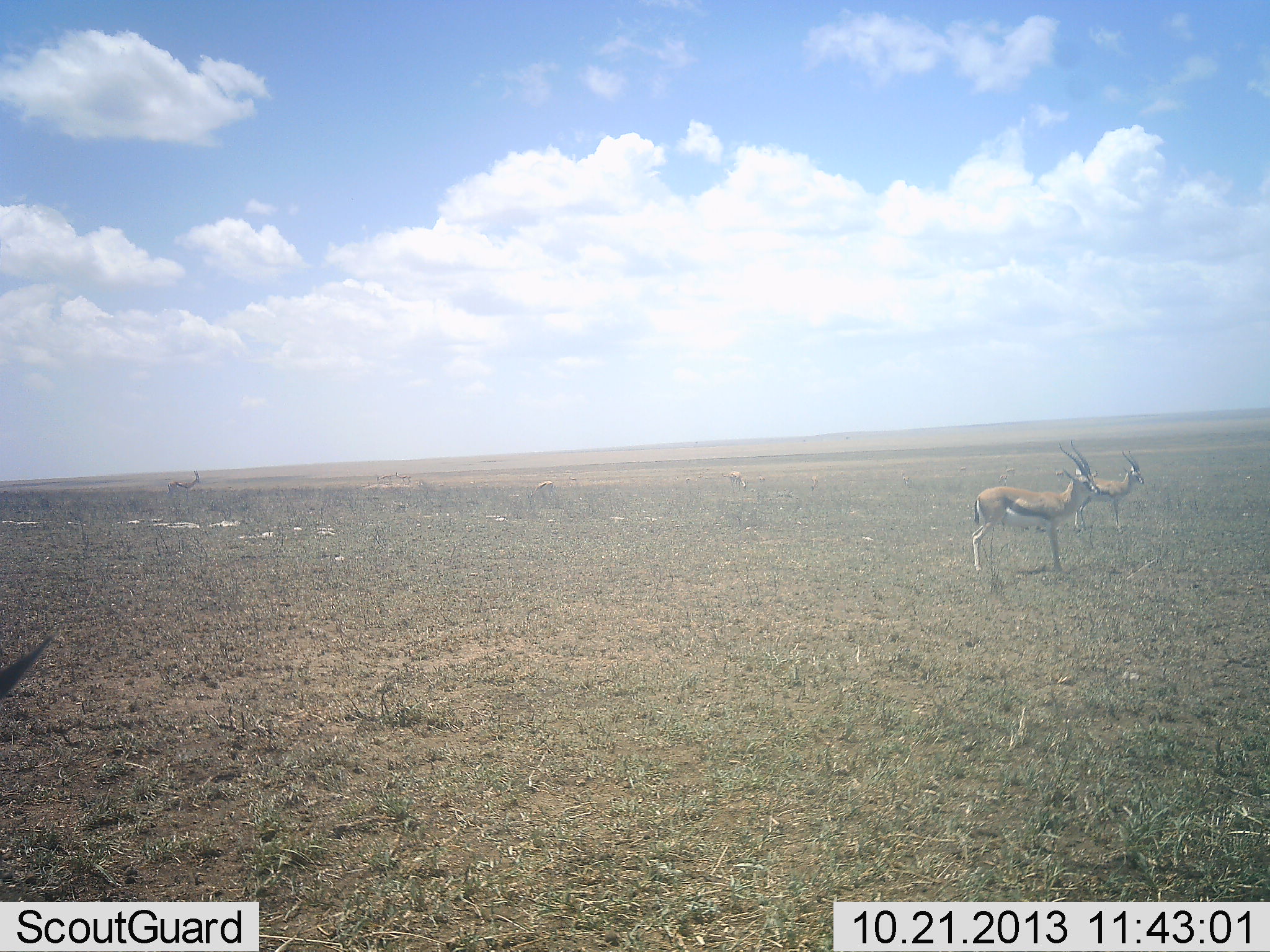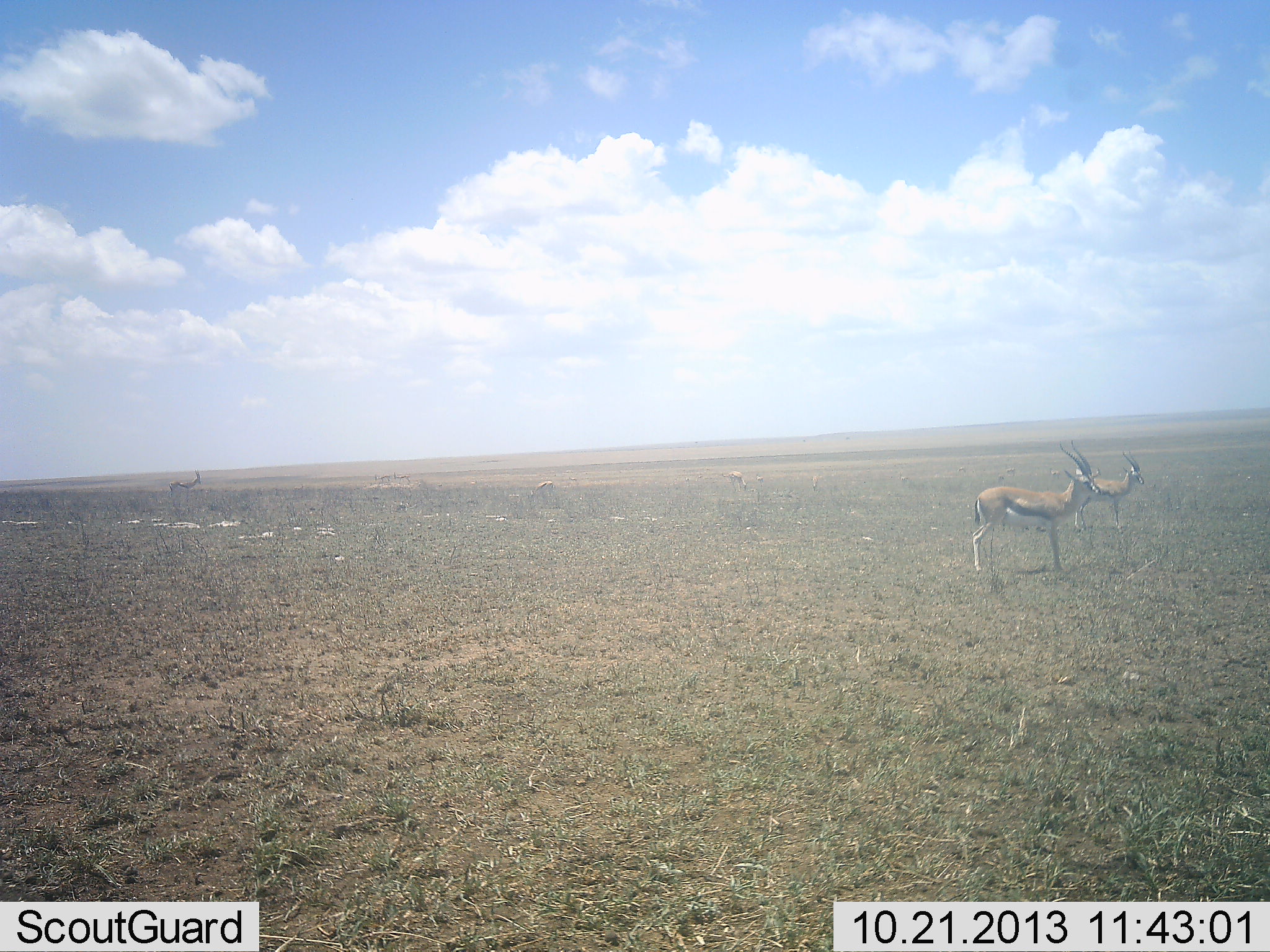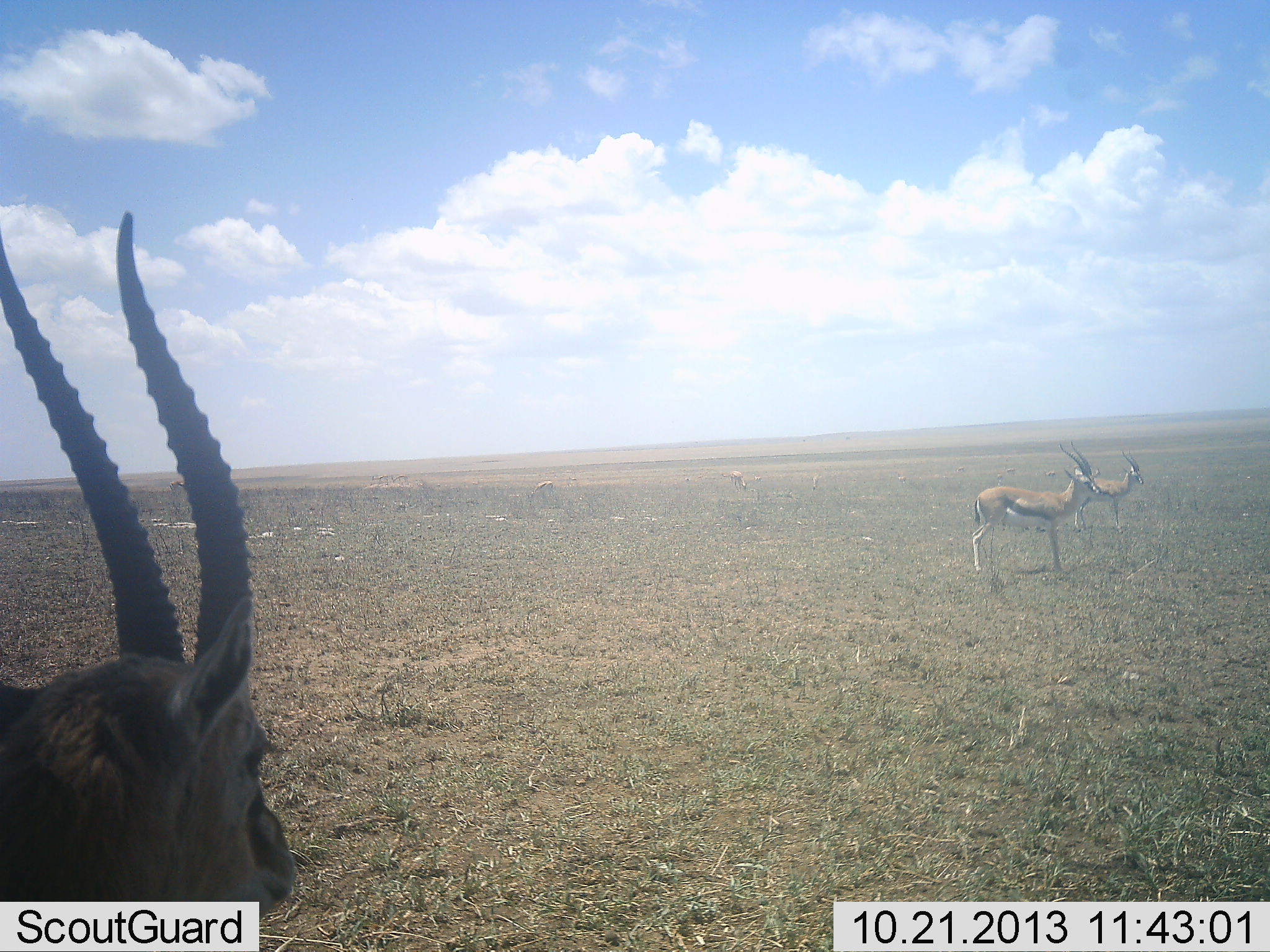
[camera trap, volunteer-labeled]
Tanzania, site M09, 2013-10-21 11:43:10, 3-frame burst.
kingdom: Animalia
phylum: Chordata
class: Mammalia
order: Artiodactyla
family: Bovidae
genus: Eudorcas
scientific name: Eudorcas thomsonii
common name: thomson's gazelle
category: gazellethomsons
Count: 4.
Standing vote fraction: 94%.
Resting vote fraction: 3%.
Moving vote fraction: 42%.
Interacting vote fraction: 0%.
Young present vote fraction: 0%.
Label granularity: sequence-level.